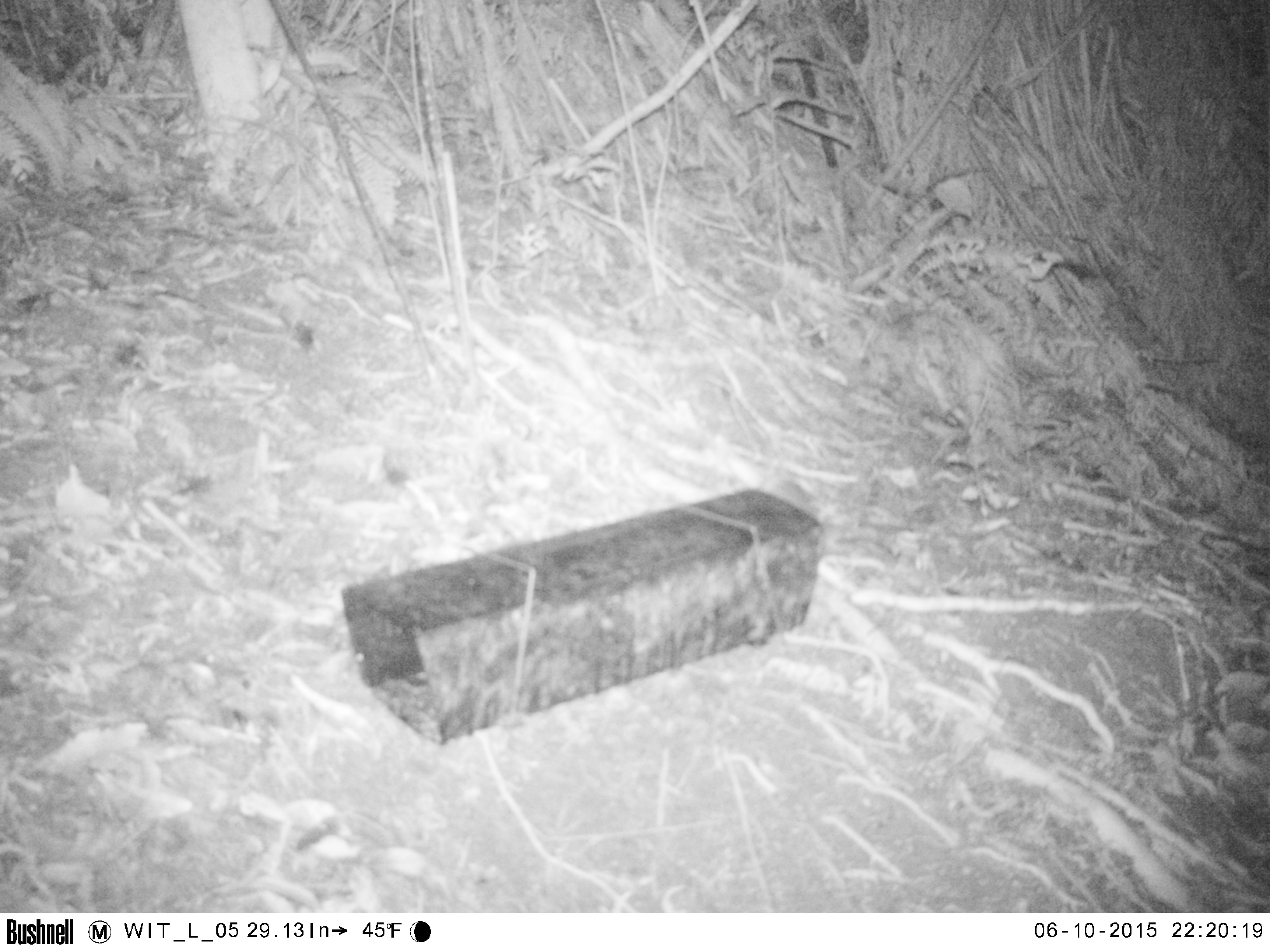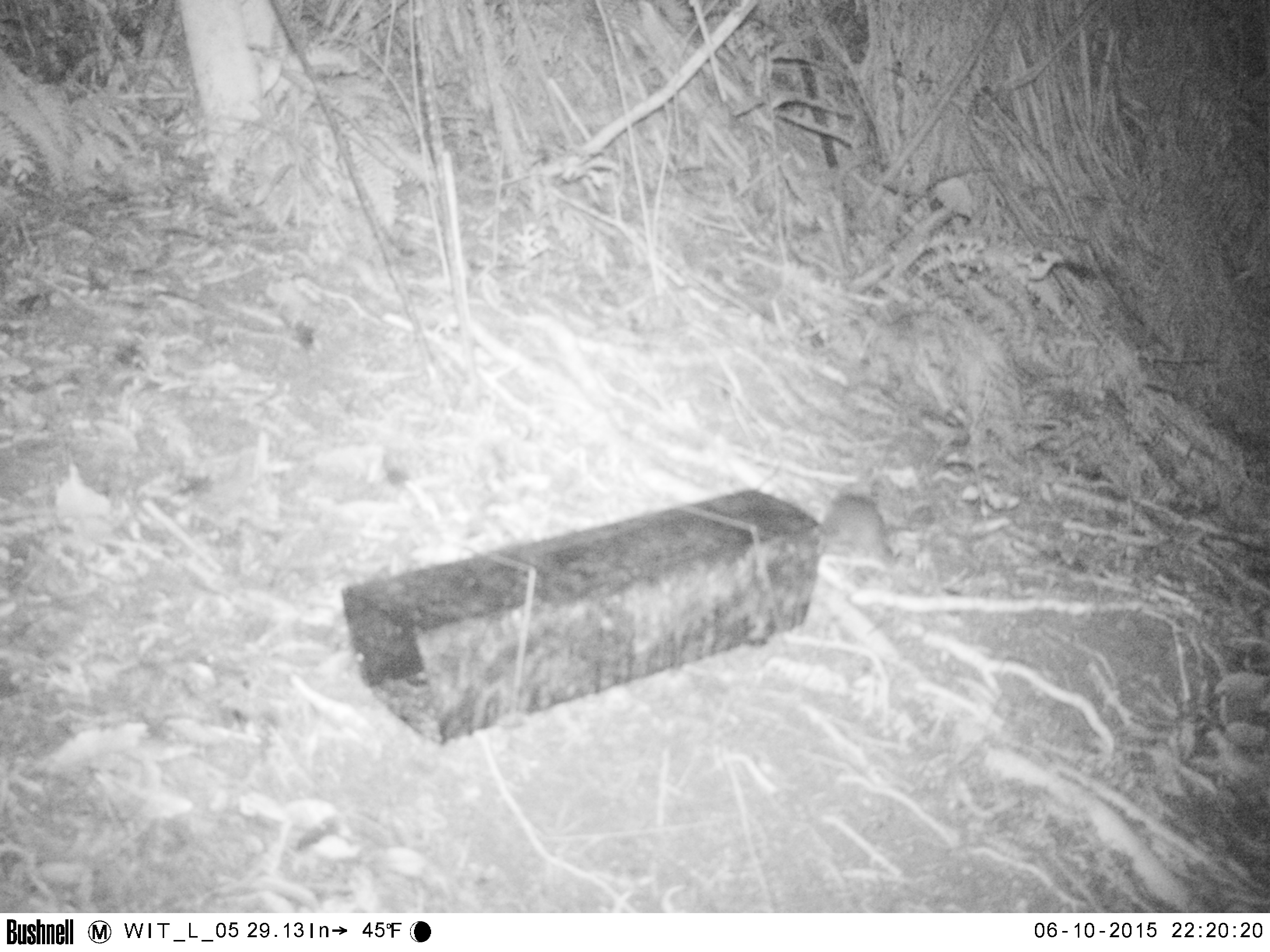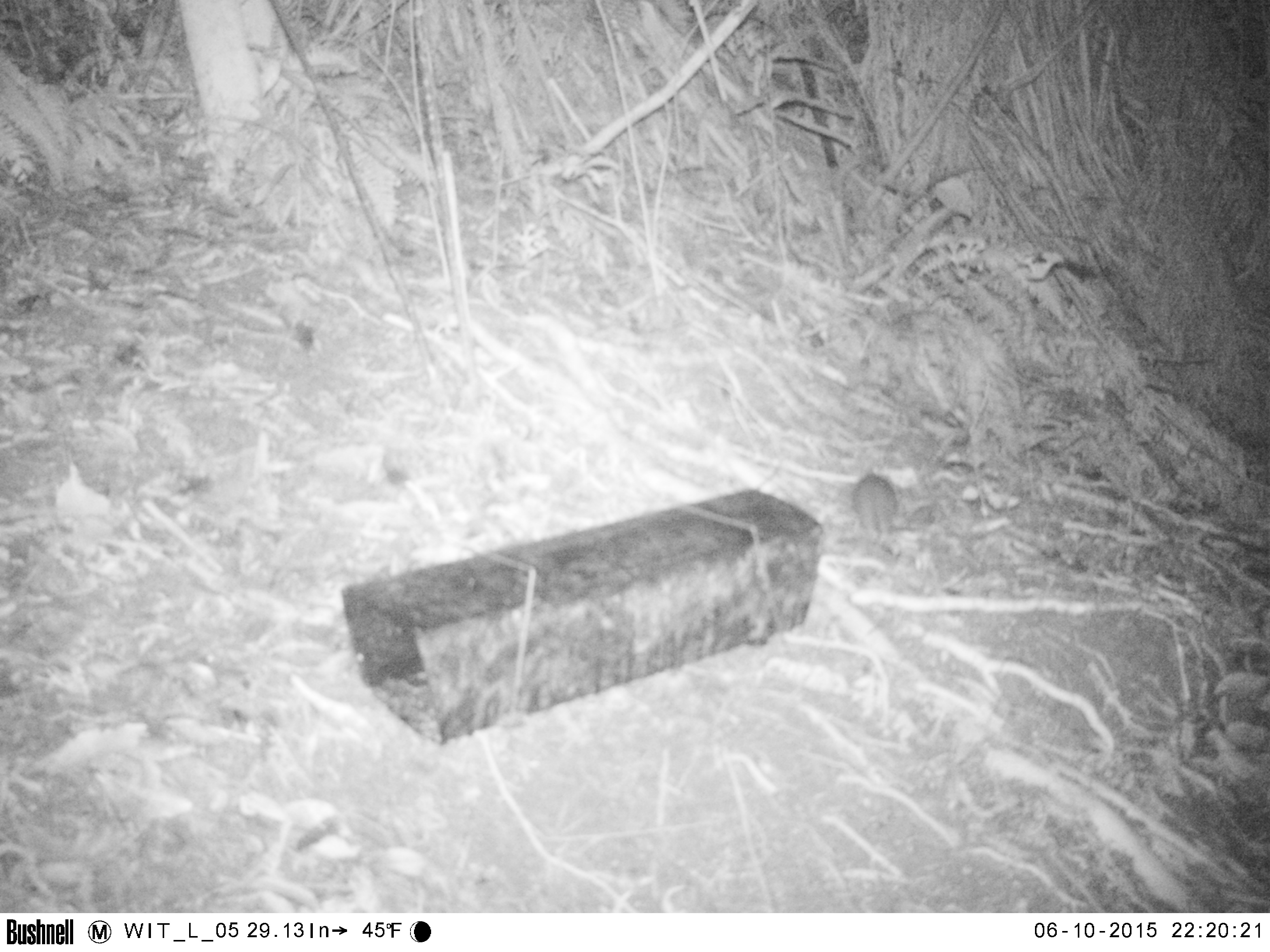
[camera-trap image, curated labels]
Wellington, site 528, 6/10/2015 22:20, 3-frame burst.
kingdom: Animalia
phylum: Chordata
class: Mammalia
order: Rodentia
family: Muridae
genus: Rattus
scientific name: Rattus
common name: rat